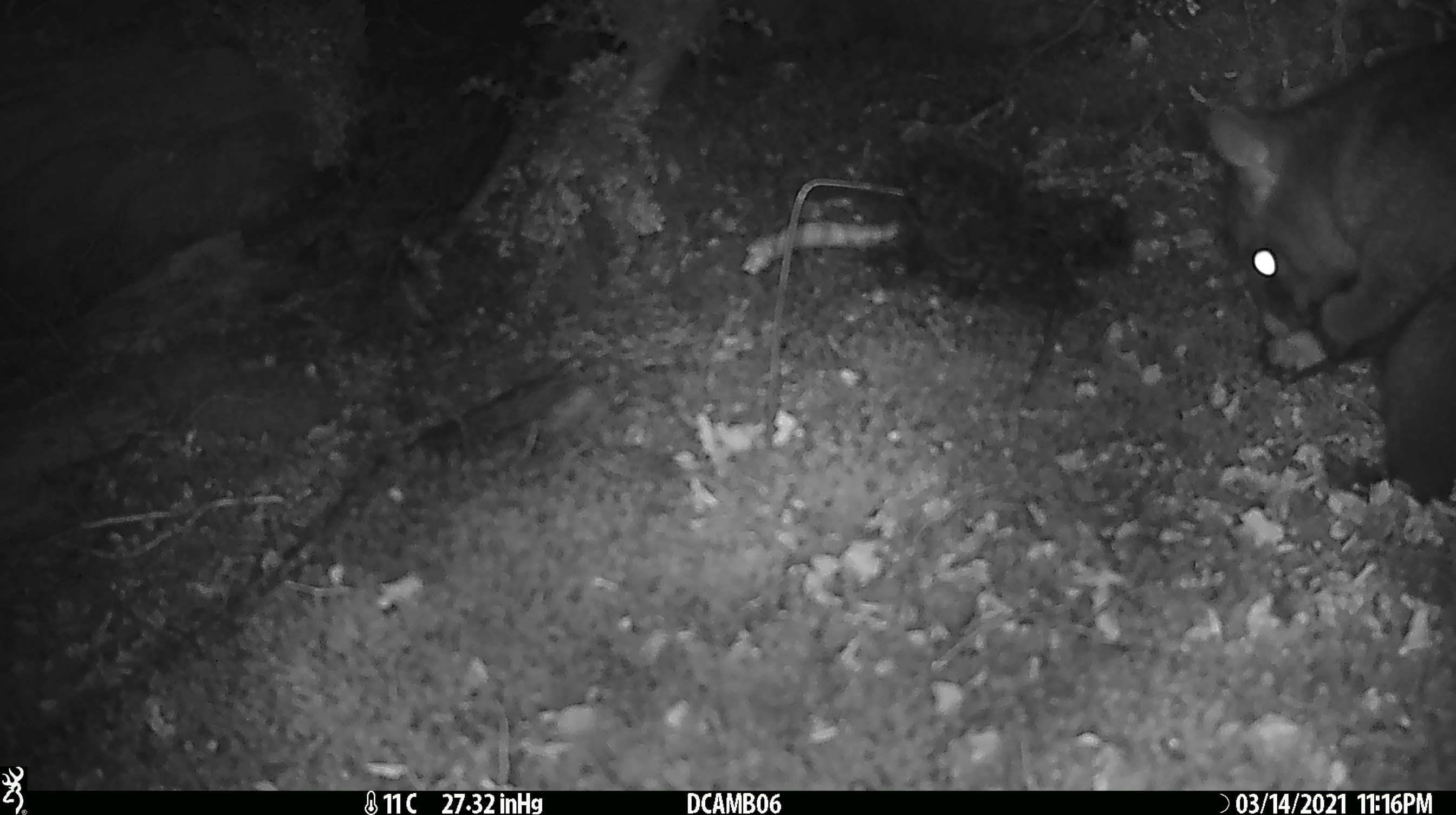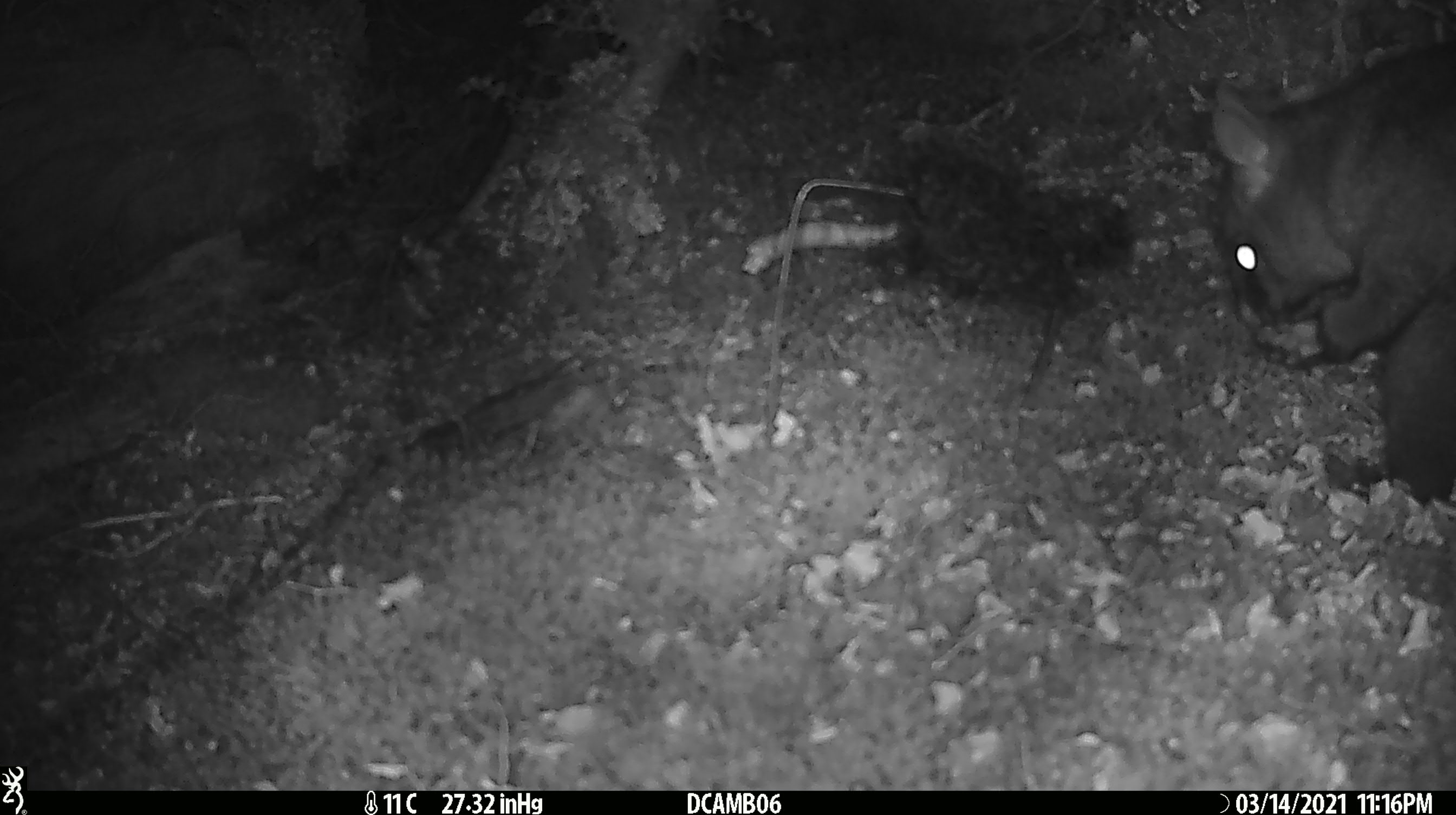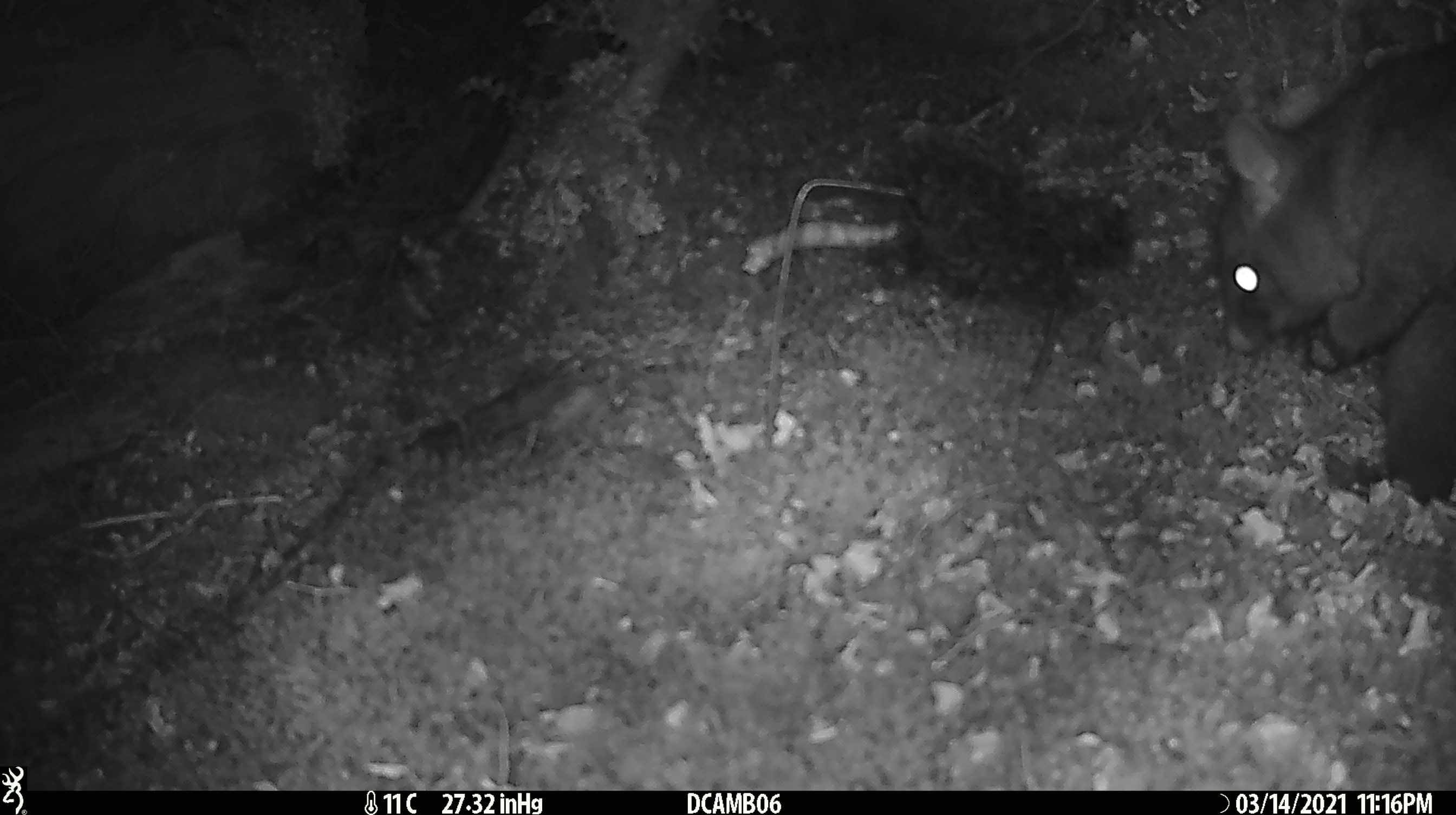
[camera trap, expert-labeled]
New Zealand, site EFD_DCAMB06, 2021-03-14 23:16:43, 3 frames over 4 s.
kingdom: Animalia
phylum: Chordata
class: Mammalia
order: Diprotodontia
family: Phalangeridae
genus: Trichosurus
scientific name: Trichosurus vulpecula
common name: common brushtail possum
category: possum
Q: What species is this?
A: Possum (common brushtail possum) (Trichosurus vulpecula).